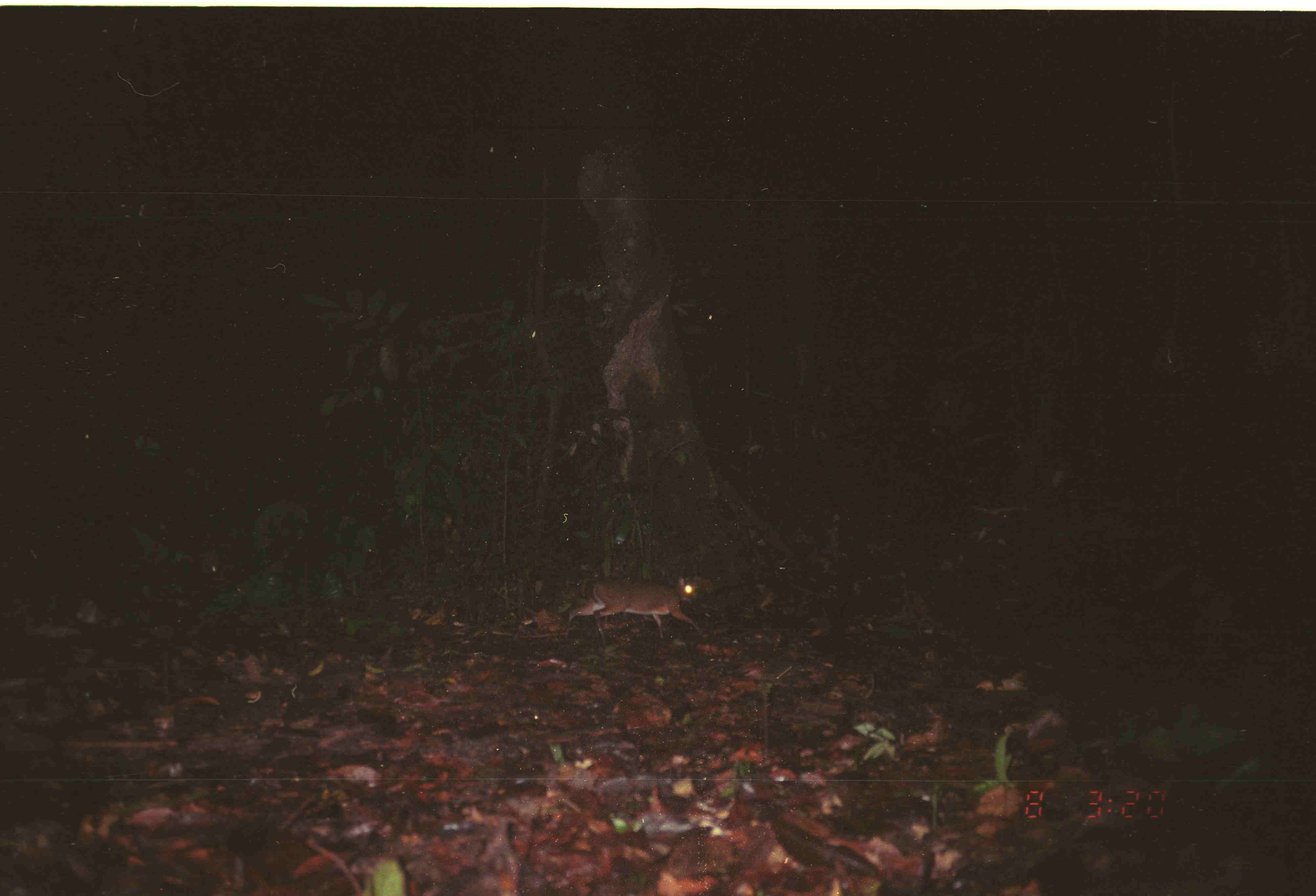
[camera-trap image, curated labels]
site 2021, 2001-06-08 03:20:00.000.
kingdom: Animalia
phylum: Chordata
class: Mammalia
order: Artiodactyla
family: Tragulidae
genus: Tragulus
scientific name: Tragulus napu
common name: greater oriental chevrotain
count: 1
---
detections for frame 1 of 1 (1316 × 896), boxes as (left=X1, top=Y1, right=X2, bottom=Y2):
tragulus napu: (left=564, top=575, right=701, bottom=644)